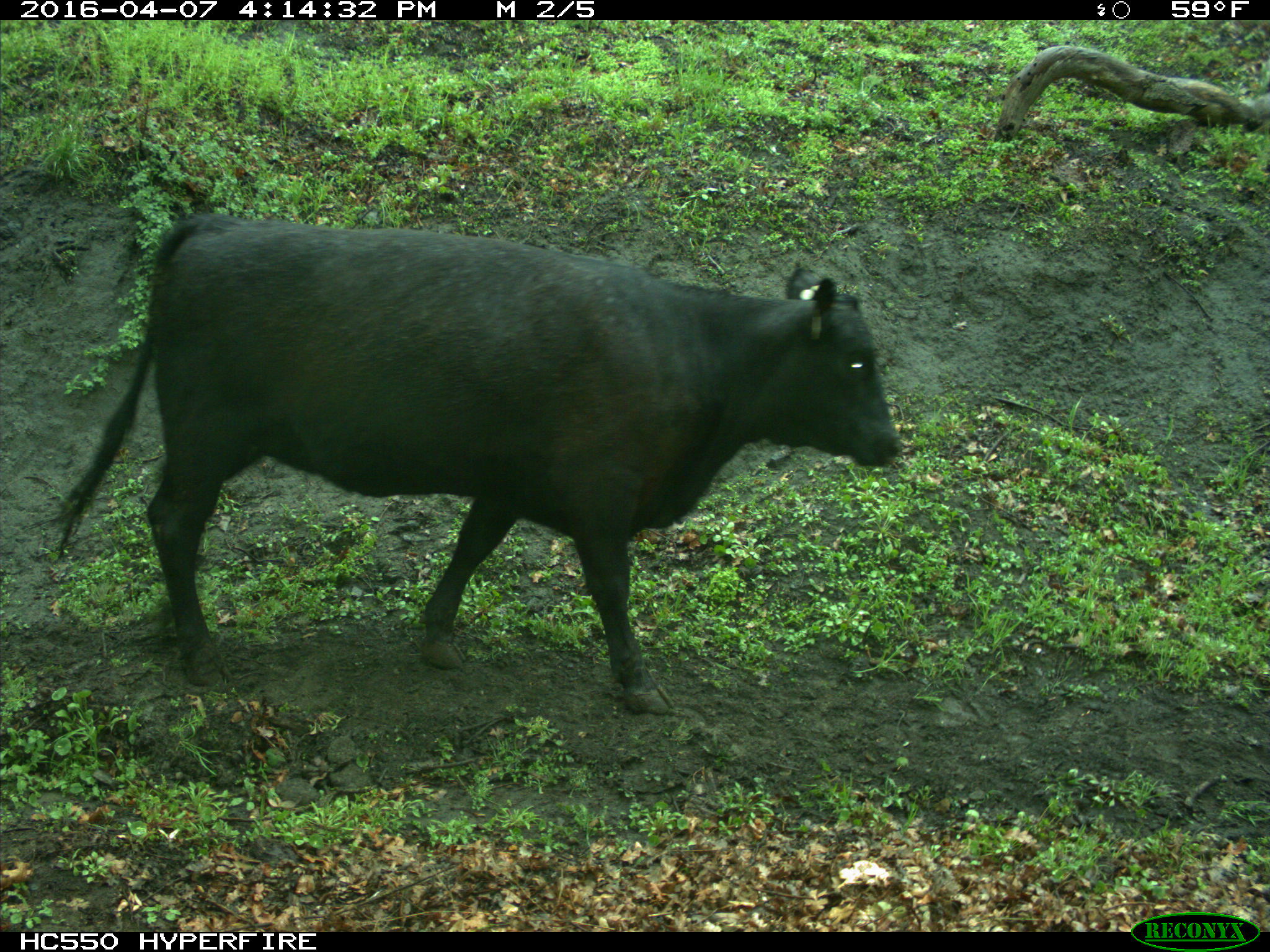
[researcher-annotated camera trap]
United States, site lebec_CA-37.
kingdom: Animalia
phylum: Chordata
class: Mammalia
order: Artiodactyla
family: Bovidae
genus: Bos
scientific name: Bos taurus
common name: domestic cow